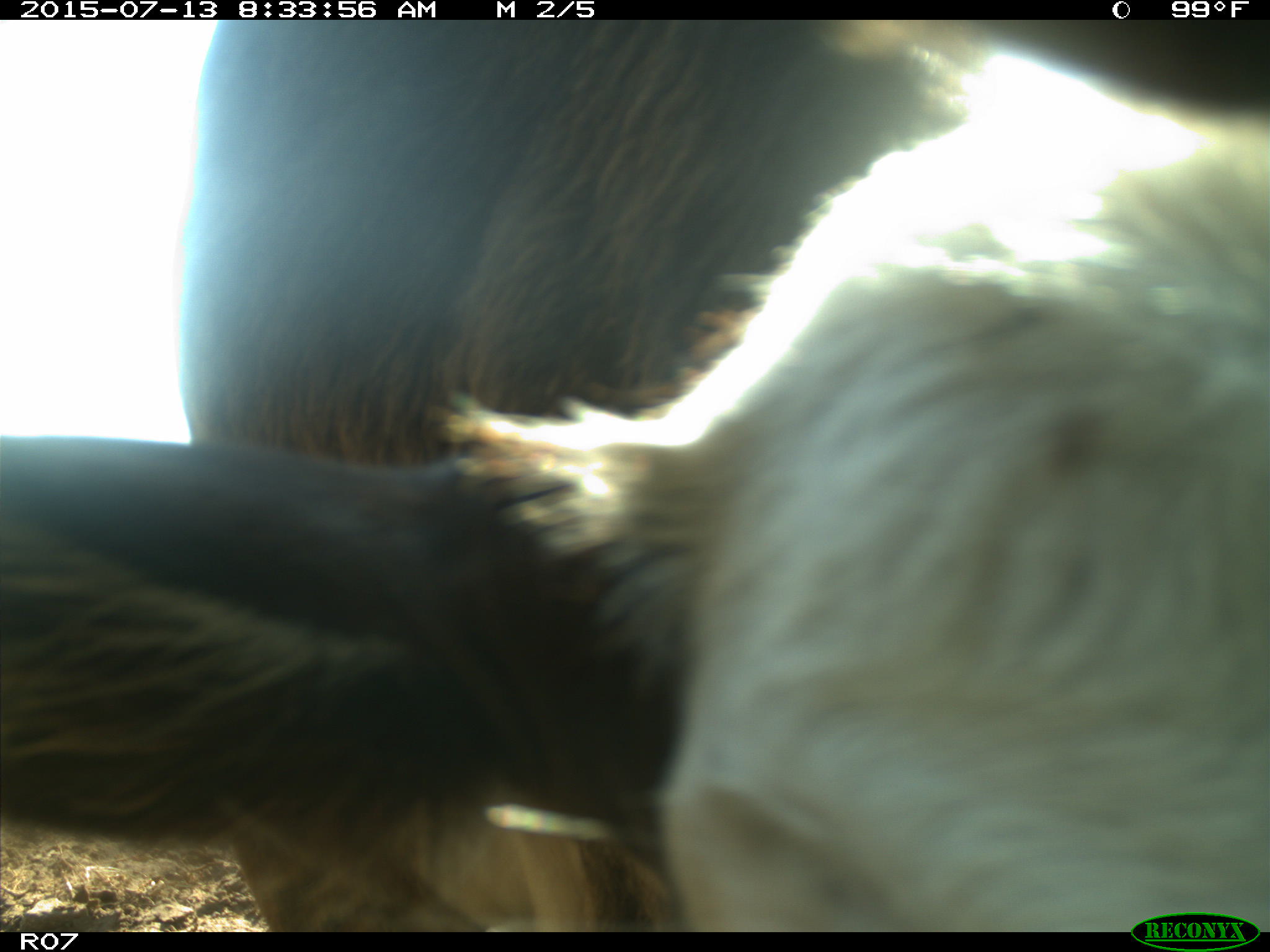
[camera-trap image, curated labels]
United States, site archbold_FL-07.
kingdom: Animalia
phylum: Chordata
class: Mammalia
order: Artiodactyla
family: Bovidae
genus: Bos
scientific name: Bos taurus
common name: domestic cow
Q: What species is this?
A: Bos taurus (domestic cow).